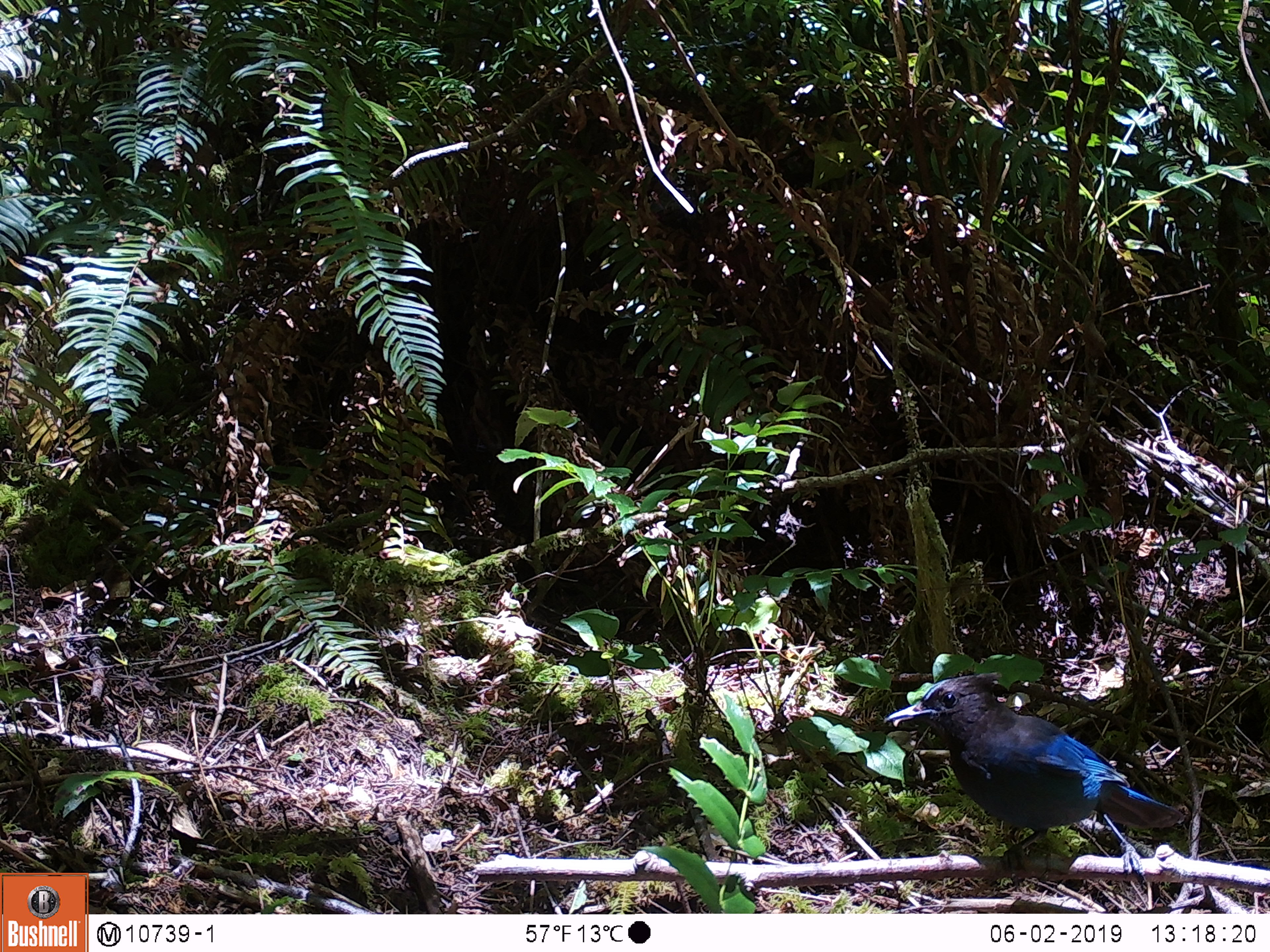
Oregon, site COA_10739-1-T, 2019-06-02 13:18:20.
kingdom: Animalia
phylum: Chordata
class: Aves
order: Passeriformes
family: Corvidae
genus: Cyanocitta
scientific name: Cyanocitta stelleri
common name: steller's jay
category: stellers jay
Stellers jay (steller's jay) (Cyanocitta stelleri).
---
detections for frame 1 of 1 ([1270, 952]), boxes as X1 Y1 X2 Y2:
stellers jay: 882 671 1173 870